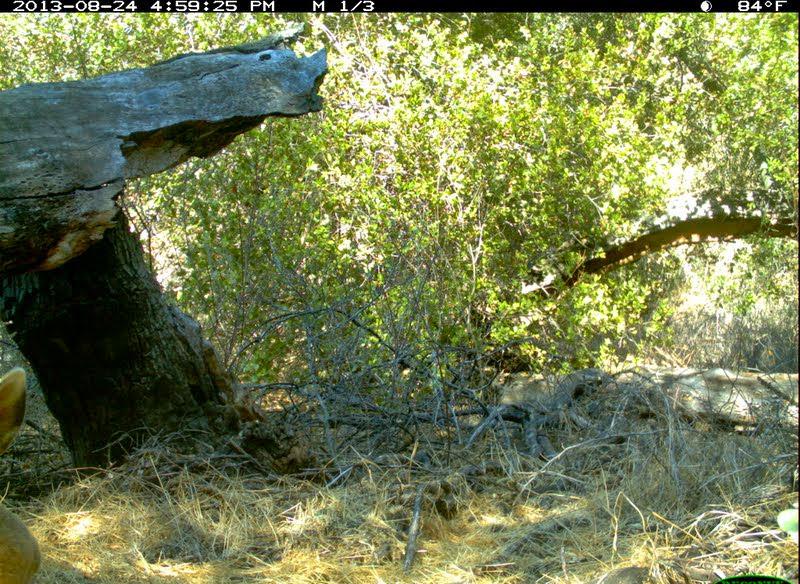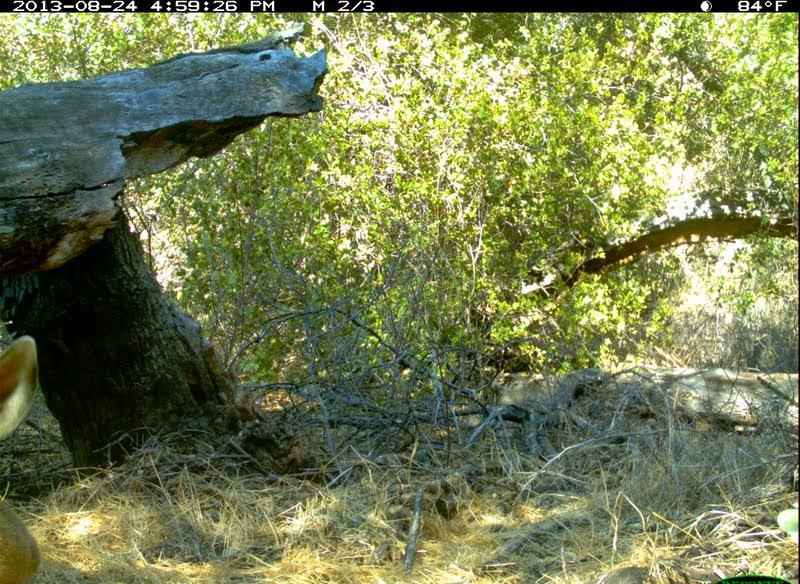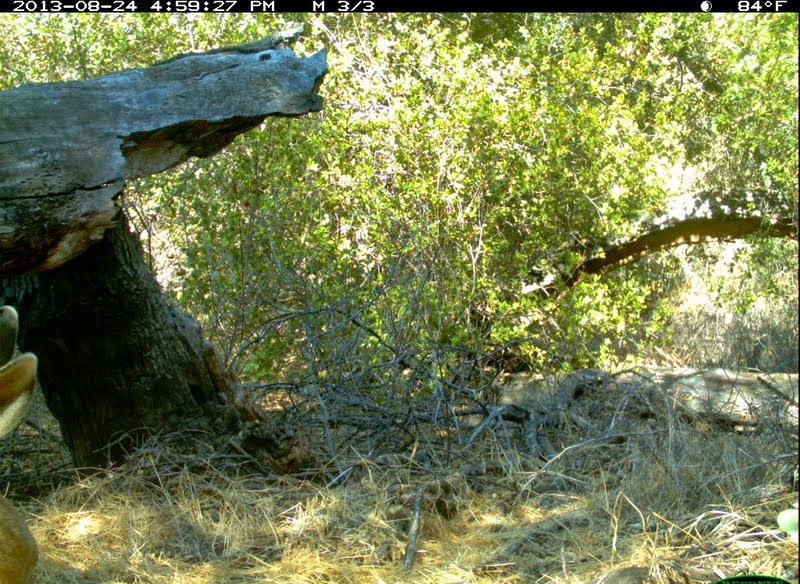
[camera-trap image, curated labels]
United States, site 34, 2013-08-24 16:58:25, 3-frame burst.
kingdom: Animalia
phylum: Chordata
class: Mammalia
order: Artiodactyla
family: Cervidae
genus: Odocoileus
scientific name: Odocoileus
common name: deer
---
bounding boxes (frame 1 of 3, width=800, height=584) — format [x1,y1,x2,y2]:
deer: [0,369,40,584]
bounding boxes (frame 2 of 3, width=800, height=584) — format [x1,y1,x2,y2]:
deer: [0,334,41,584]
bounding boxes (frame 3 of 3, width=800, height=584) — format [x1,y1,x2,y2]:
deer: [0,305,38,584]